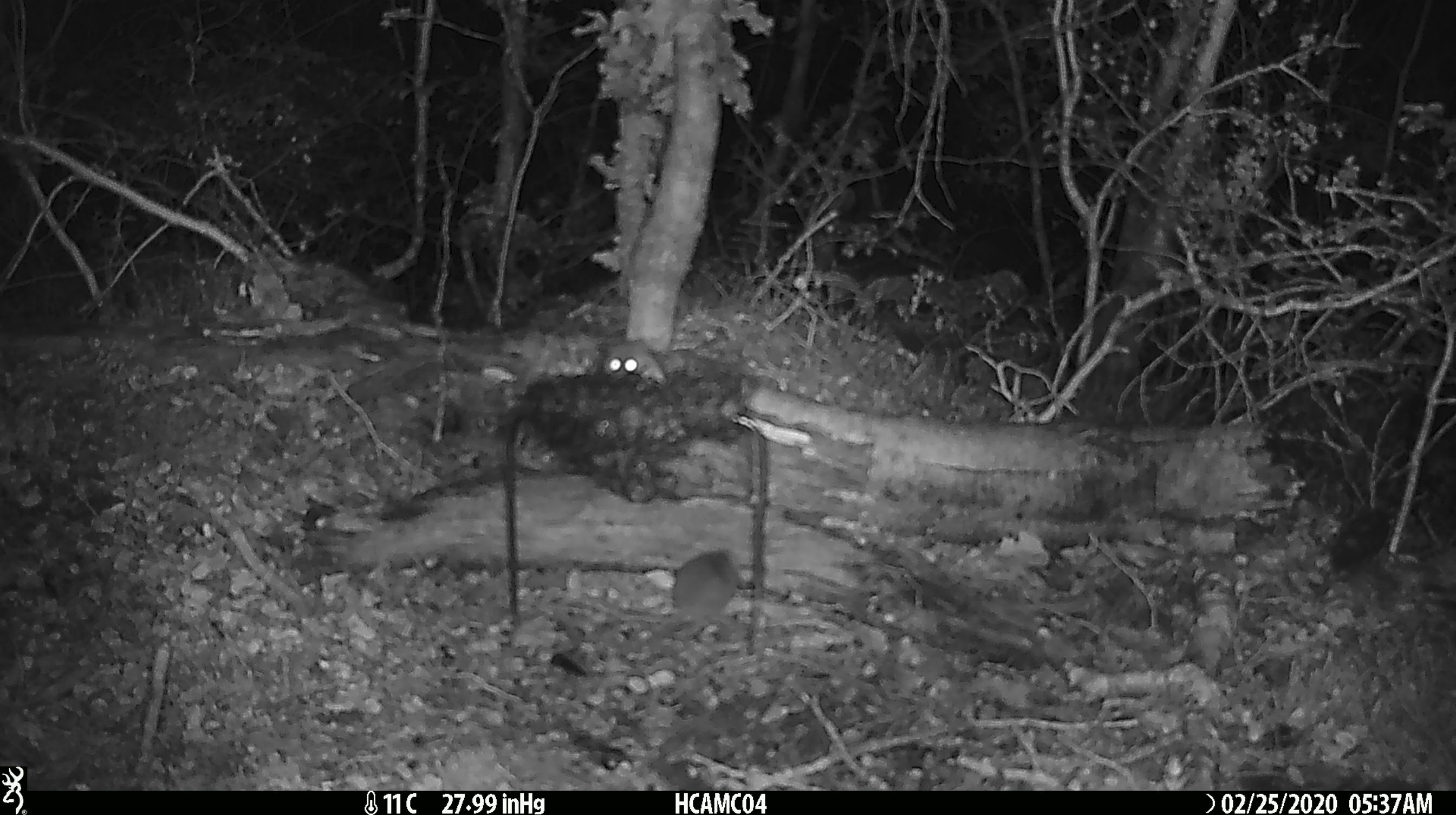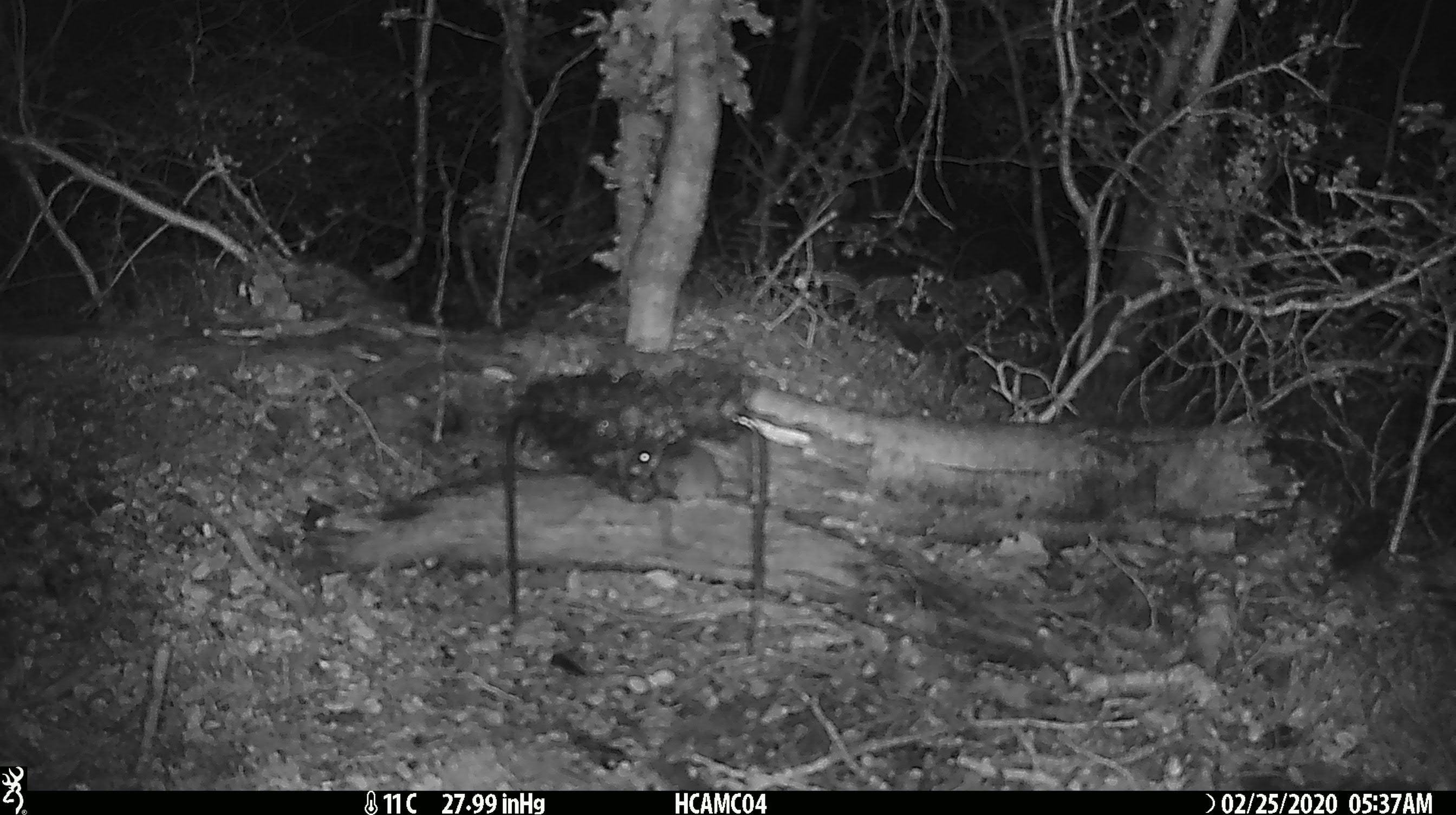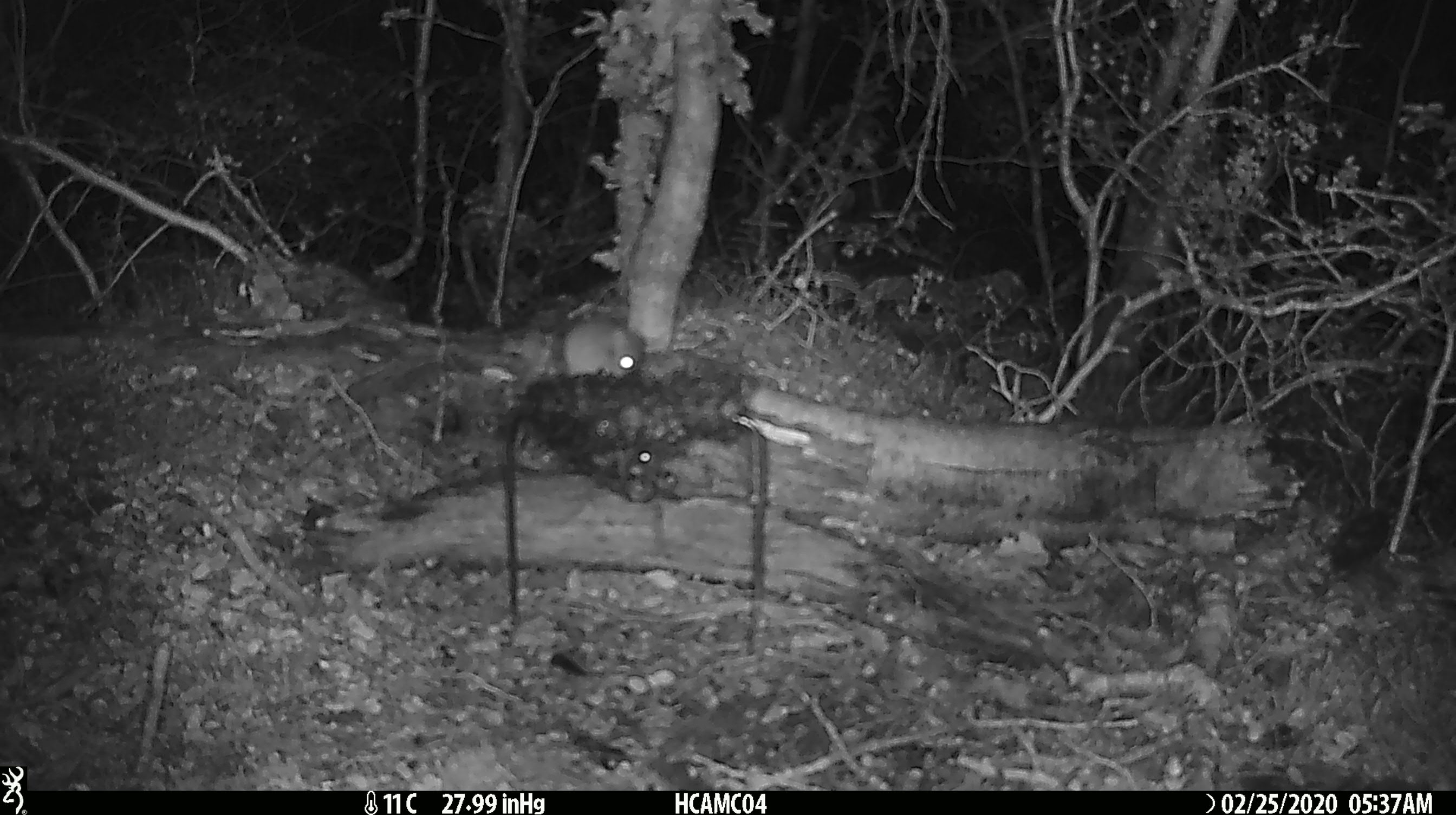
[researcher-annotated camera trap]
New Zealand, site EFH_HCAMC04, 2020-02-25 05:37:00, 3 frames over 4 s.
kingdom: Animalia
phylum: Chordata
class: Mammalia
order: Rodentia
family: Muridae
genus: Mus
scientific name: Mus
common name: mouse